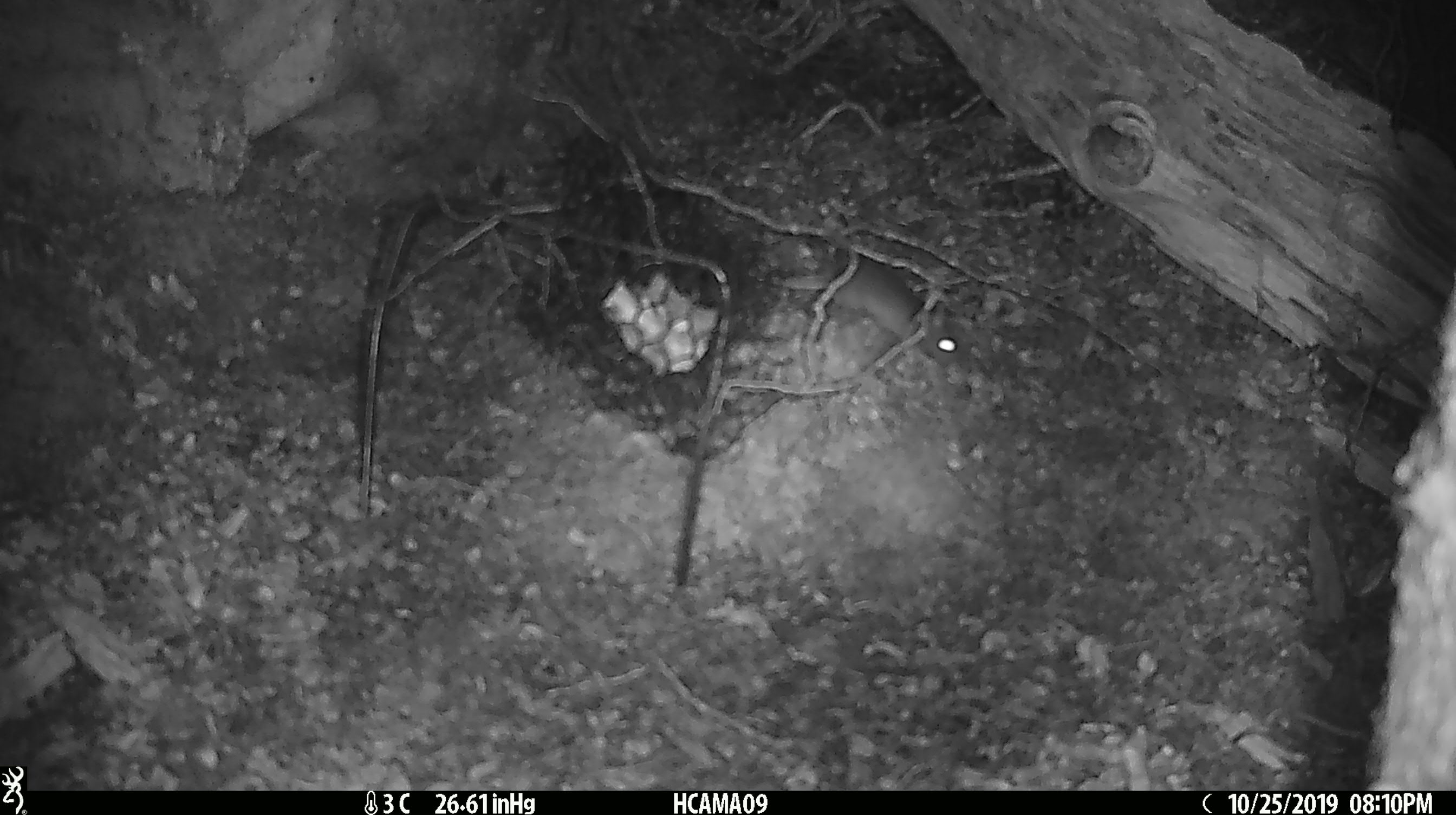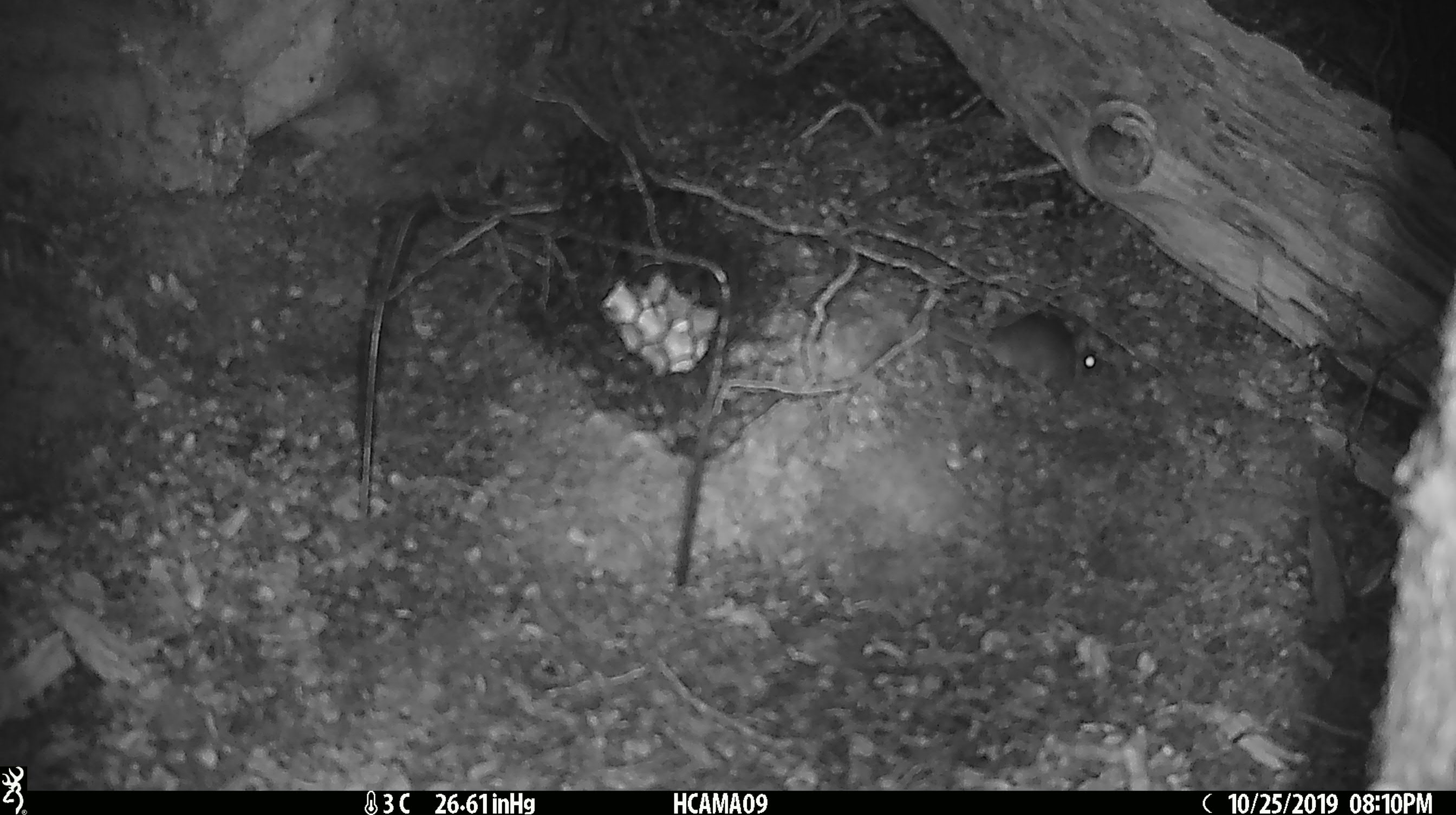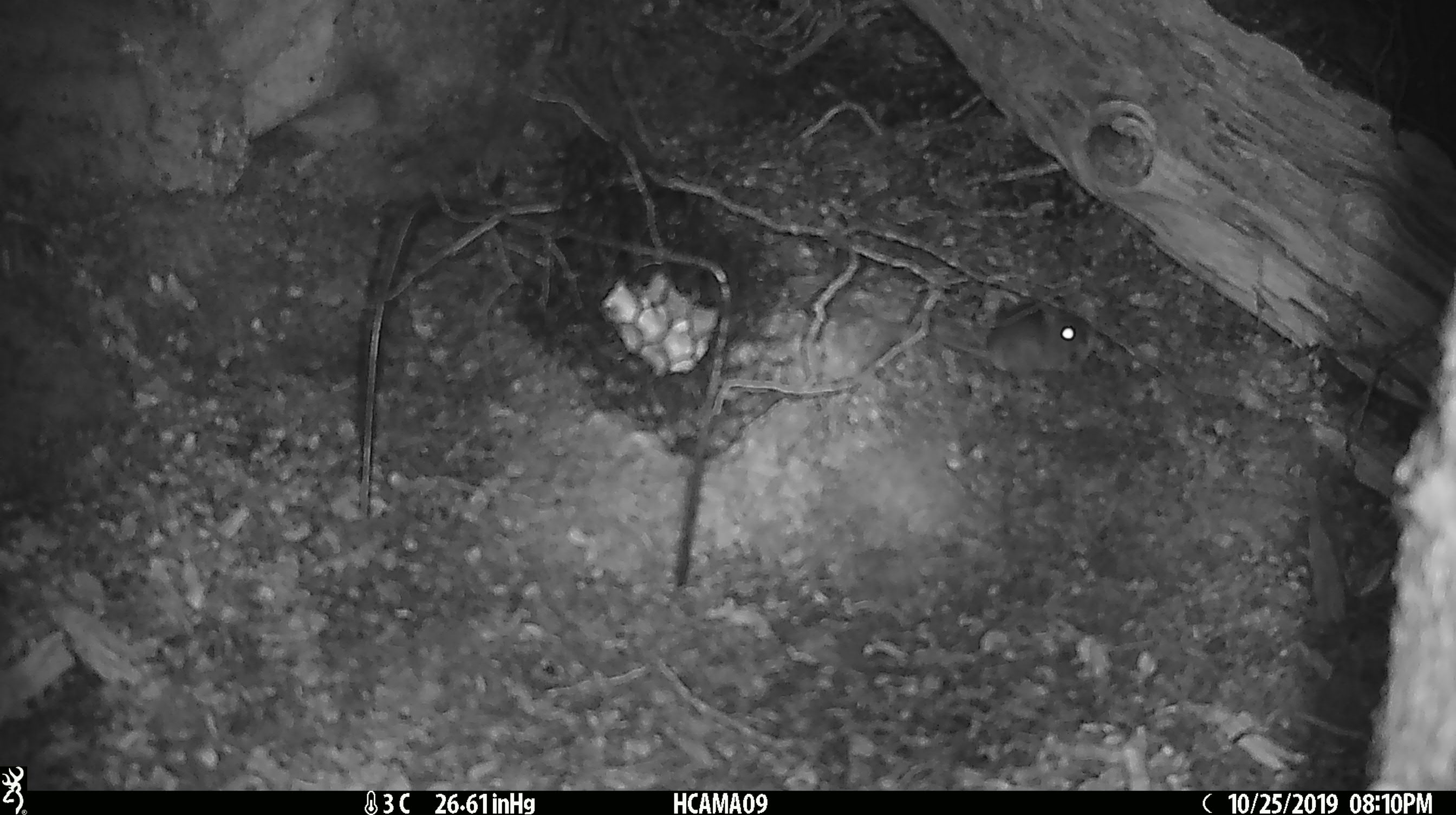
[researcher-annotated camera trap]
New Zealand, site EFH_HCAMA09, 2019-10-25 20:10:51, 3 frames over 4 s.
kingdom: Animalia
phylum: Chordata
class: Mammalia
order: Rodentia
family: Muridae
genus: Mus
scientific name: Mus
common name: mouse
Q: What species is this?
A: Mouse (Mus).